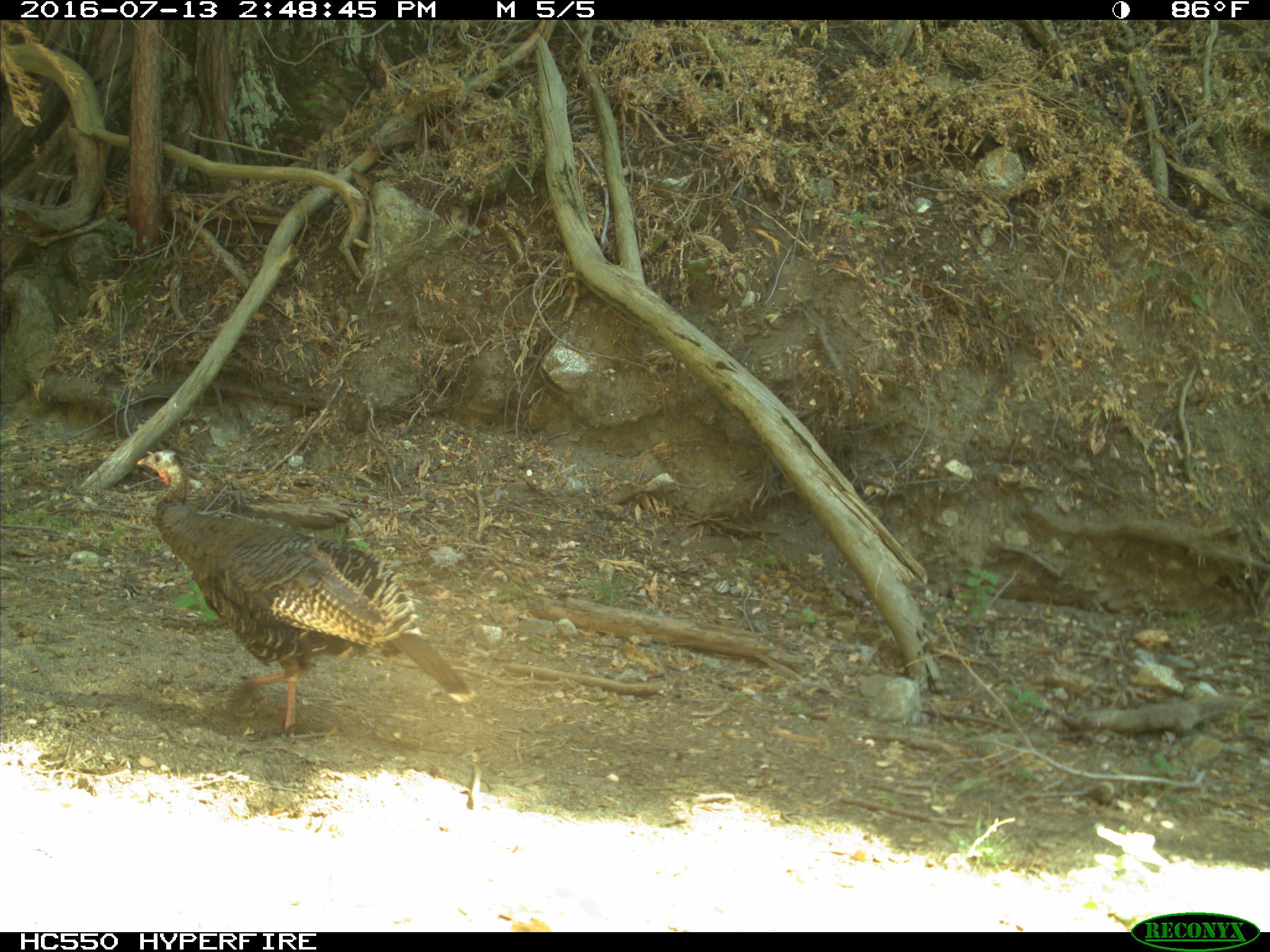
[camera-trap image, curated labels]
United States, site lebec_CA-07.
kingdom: Animalia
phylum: Chordata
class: Aves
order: Galliformes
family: Phasianidae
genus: Meleagris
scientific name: Meleagris gallopavo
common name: wild turkey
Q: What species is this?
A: Meleagris gallopavo (wild turkey).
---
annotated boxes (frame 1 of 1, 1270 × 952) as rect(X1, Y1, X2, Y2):
animal: rect(136, 448, 480, 736)